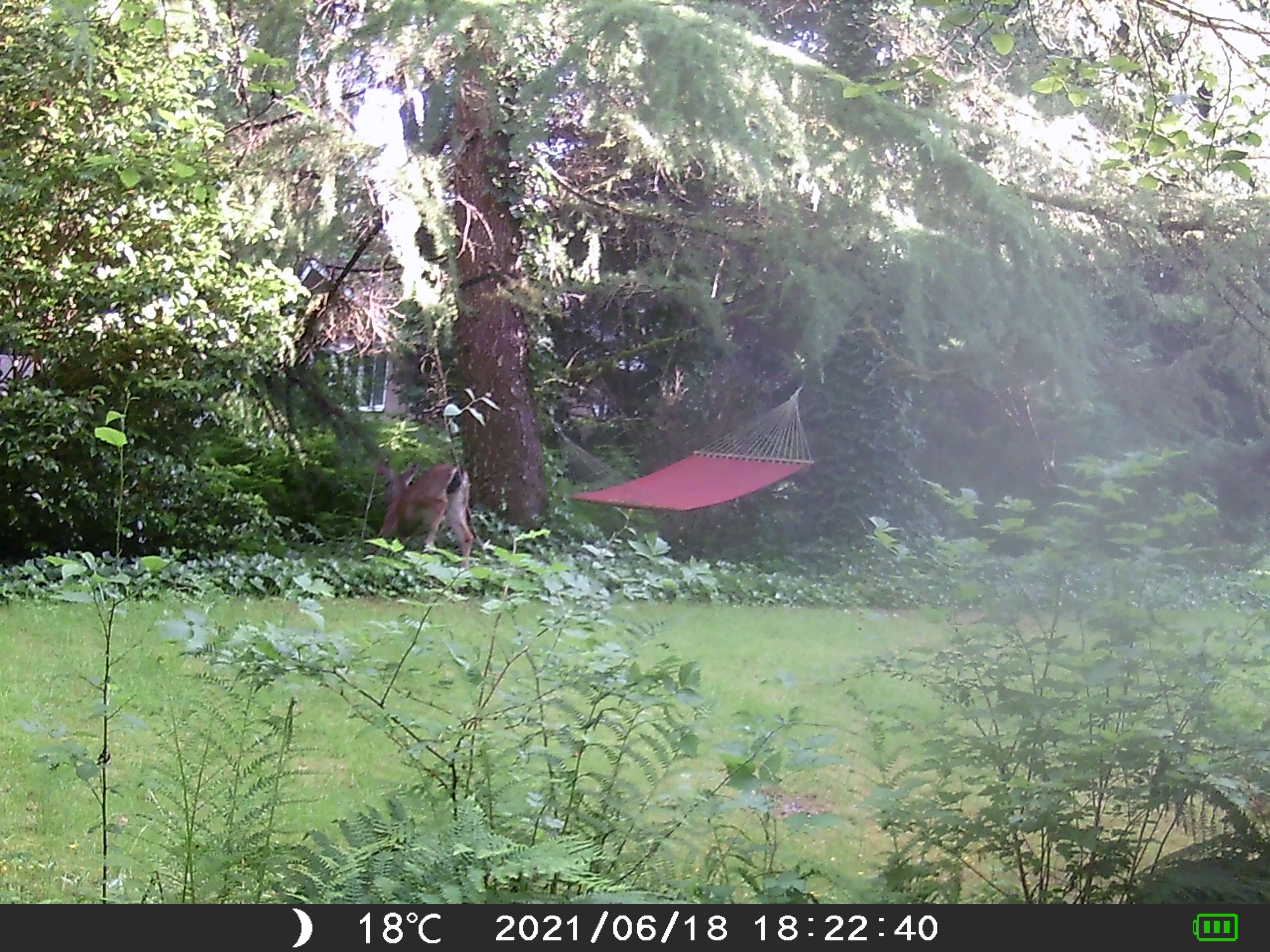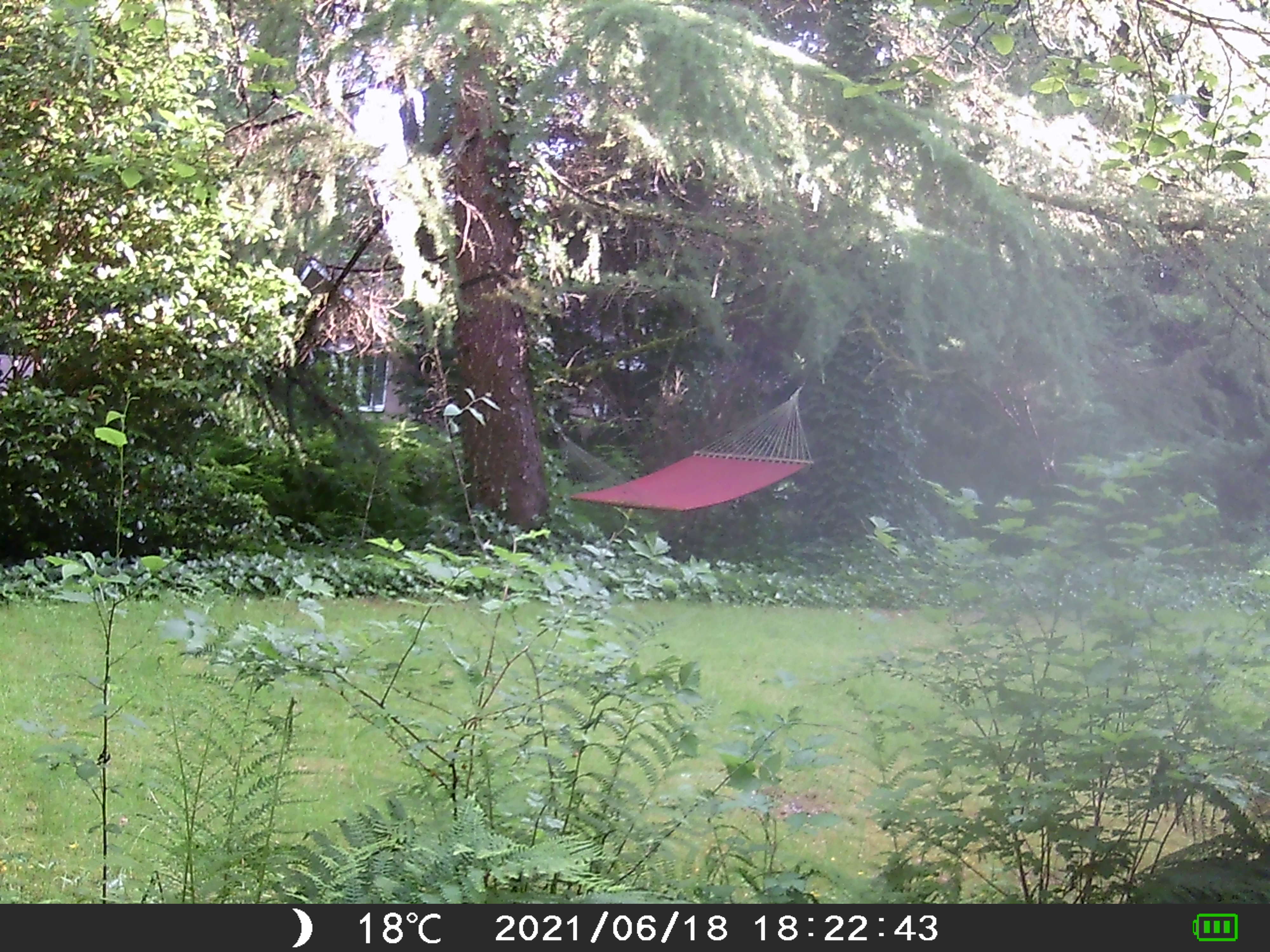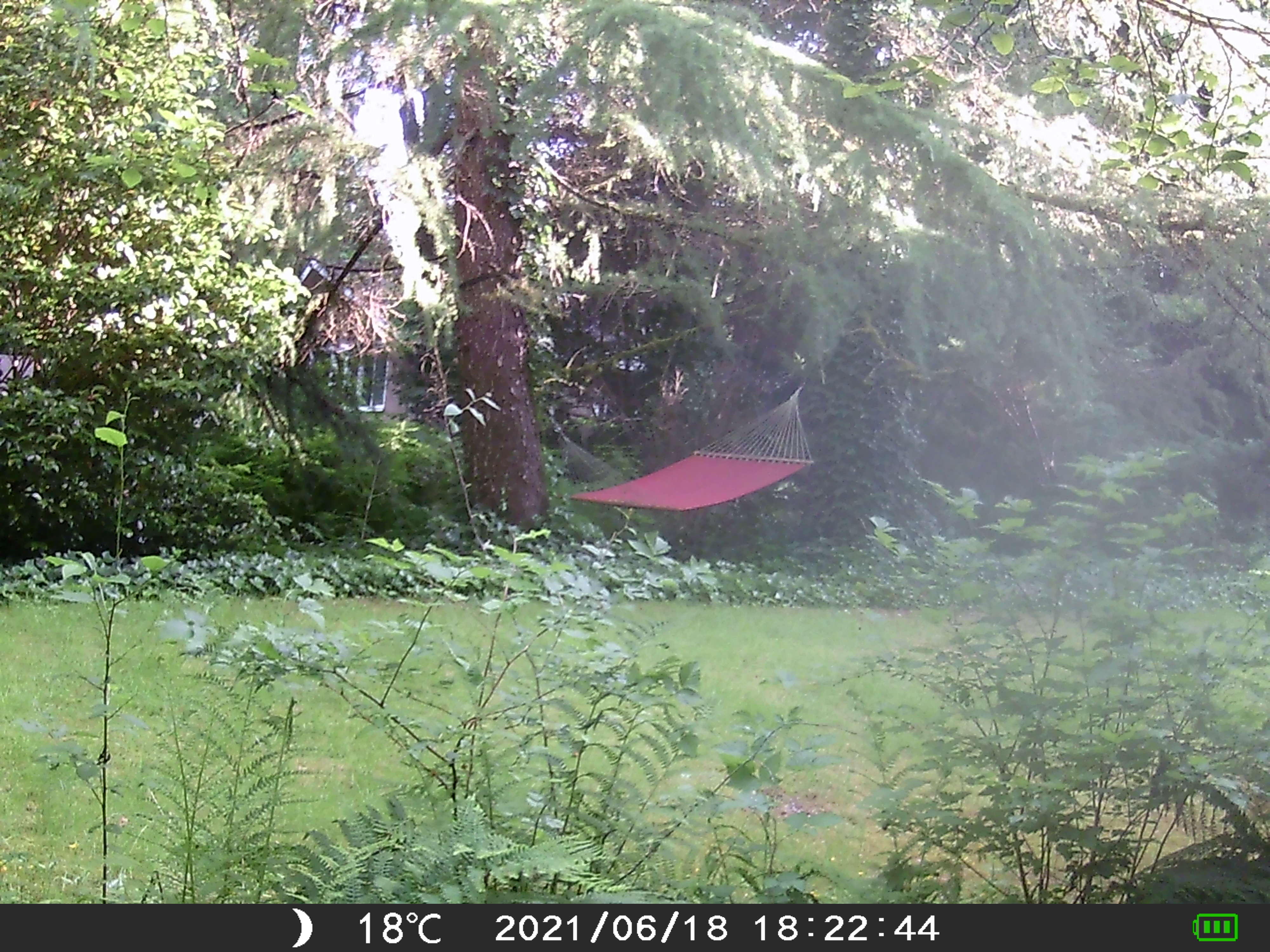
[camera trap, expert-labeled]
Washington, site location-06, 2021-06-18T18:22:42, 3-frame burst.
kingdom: Animalia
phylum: Chordata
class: Mammalia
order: Artiodactyla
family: Cervidae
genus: Odocoileus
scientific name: Odocoileus hemionus columbianus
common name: columbian blacktail deer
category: deer